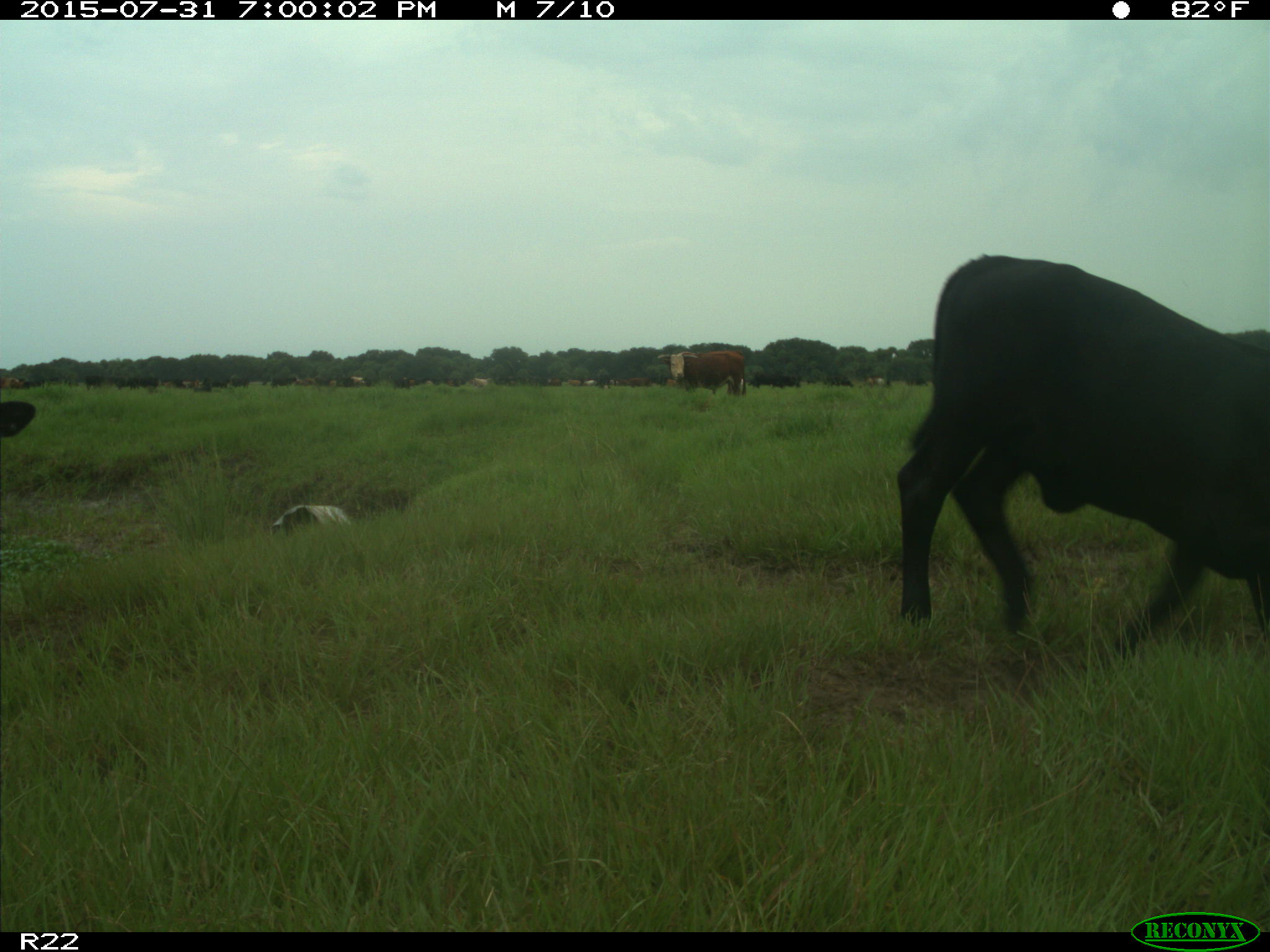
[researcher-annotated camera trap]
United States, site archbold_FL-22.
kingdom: Animalia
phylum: Chordata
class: Mammalia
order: Artiodactyla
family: Bovidae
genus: Bos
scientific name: Bos taurus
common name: domestic cow